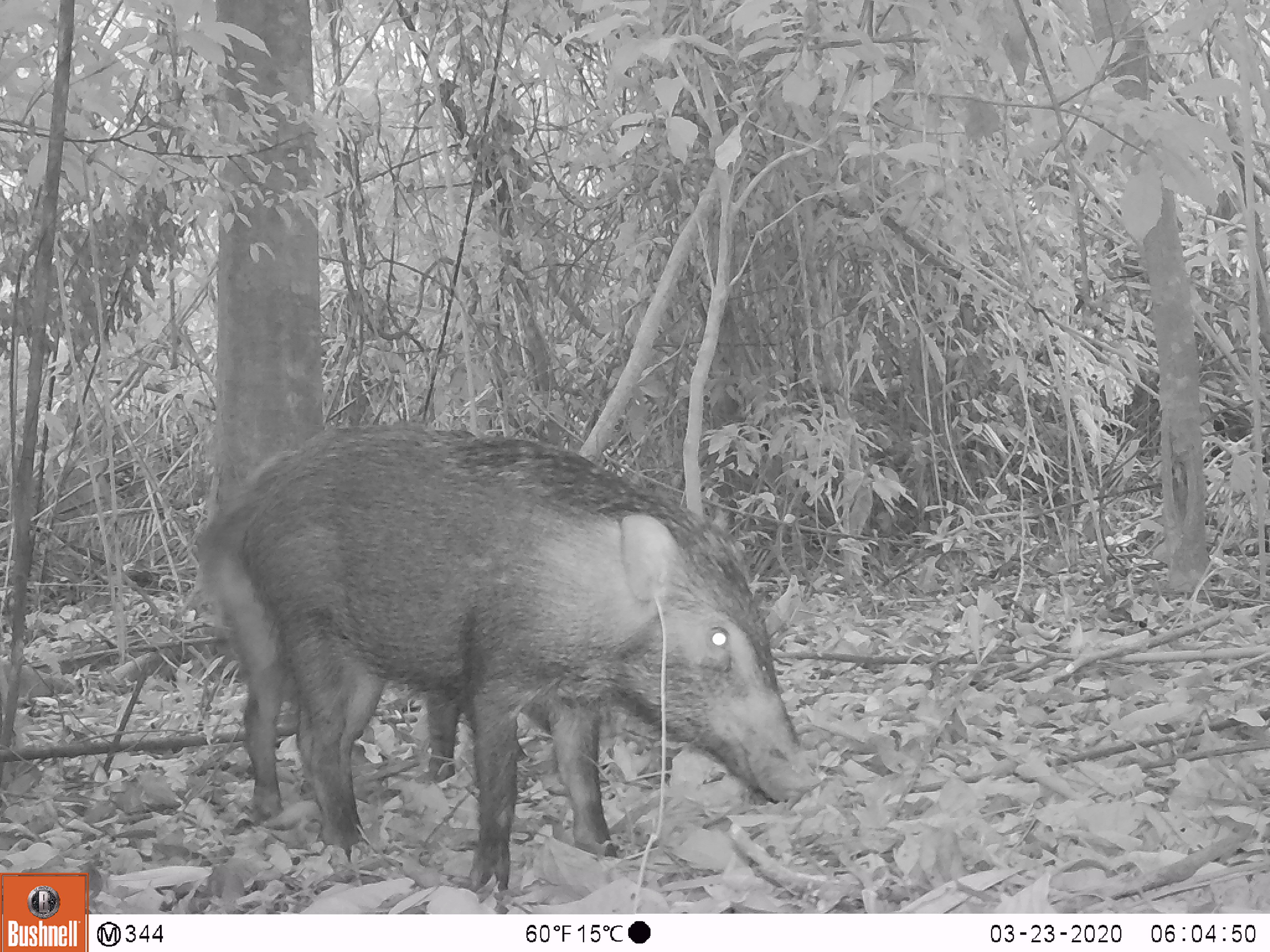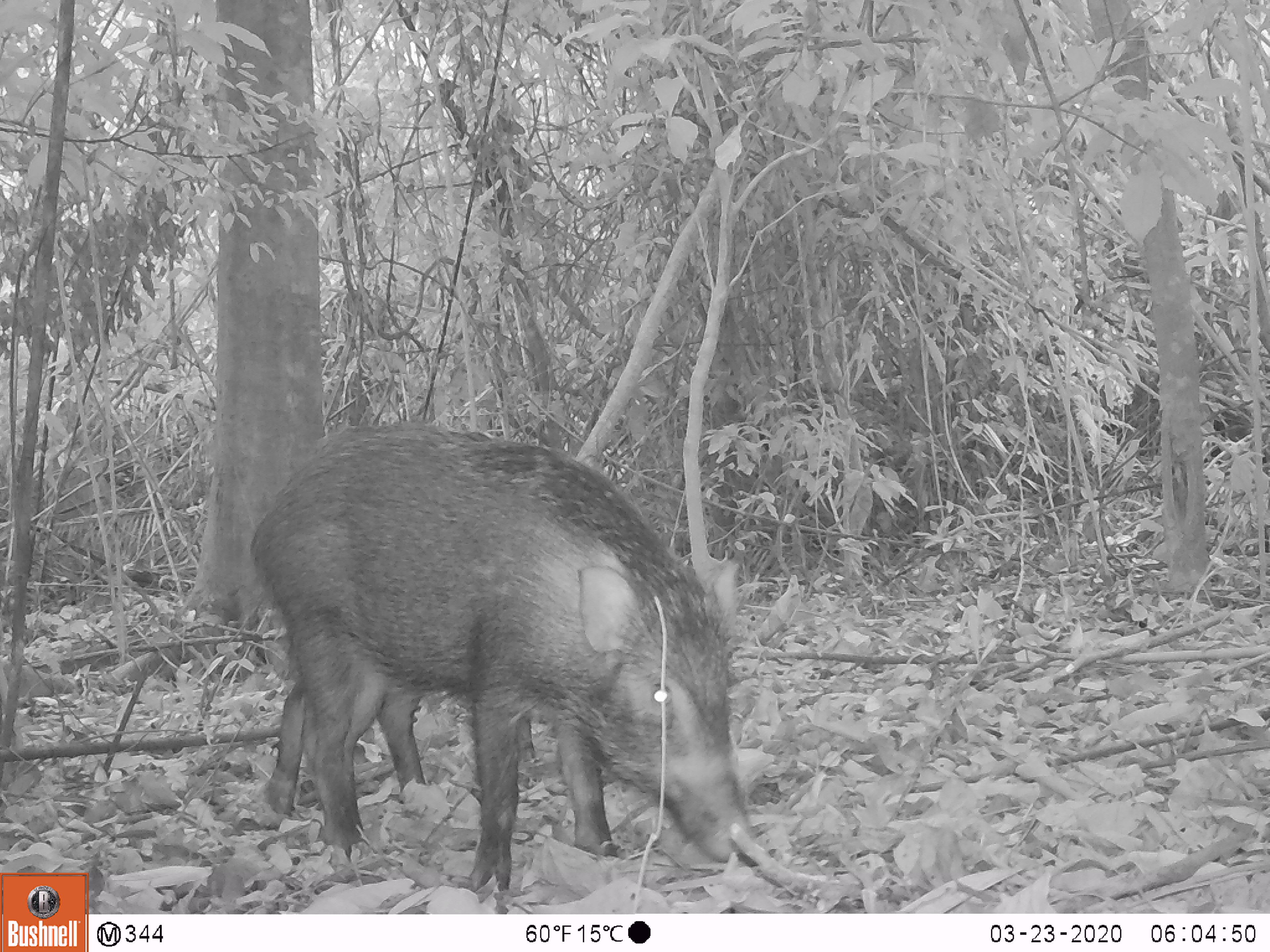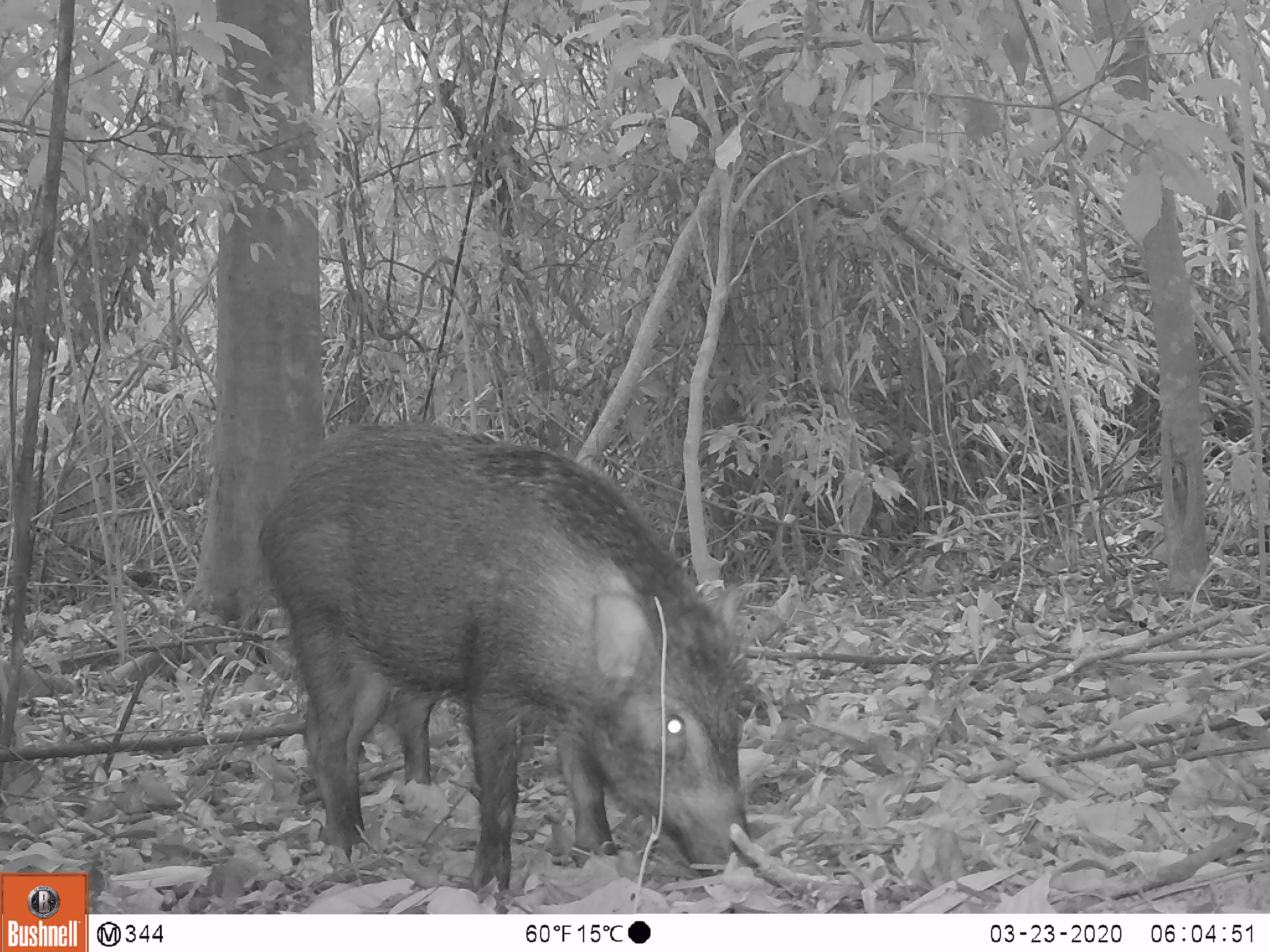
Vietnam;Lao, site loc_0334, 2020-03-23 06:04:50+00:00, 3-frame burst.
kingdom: Animalia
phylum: Chordata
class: Mammalia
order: Artiodactyla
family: Suidae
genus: Sus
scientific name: Sus scrofa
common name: eurasian wild pig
Eurasian wild pig (Sus scrofa). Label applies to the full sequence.